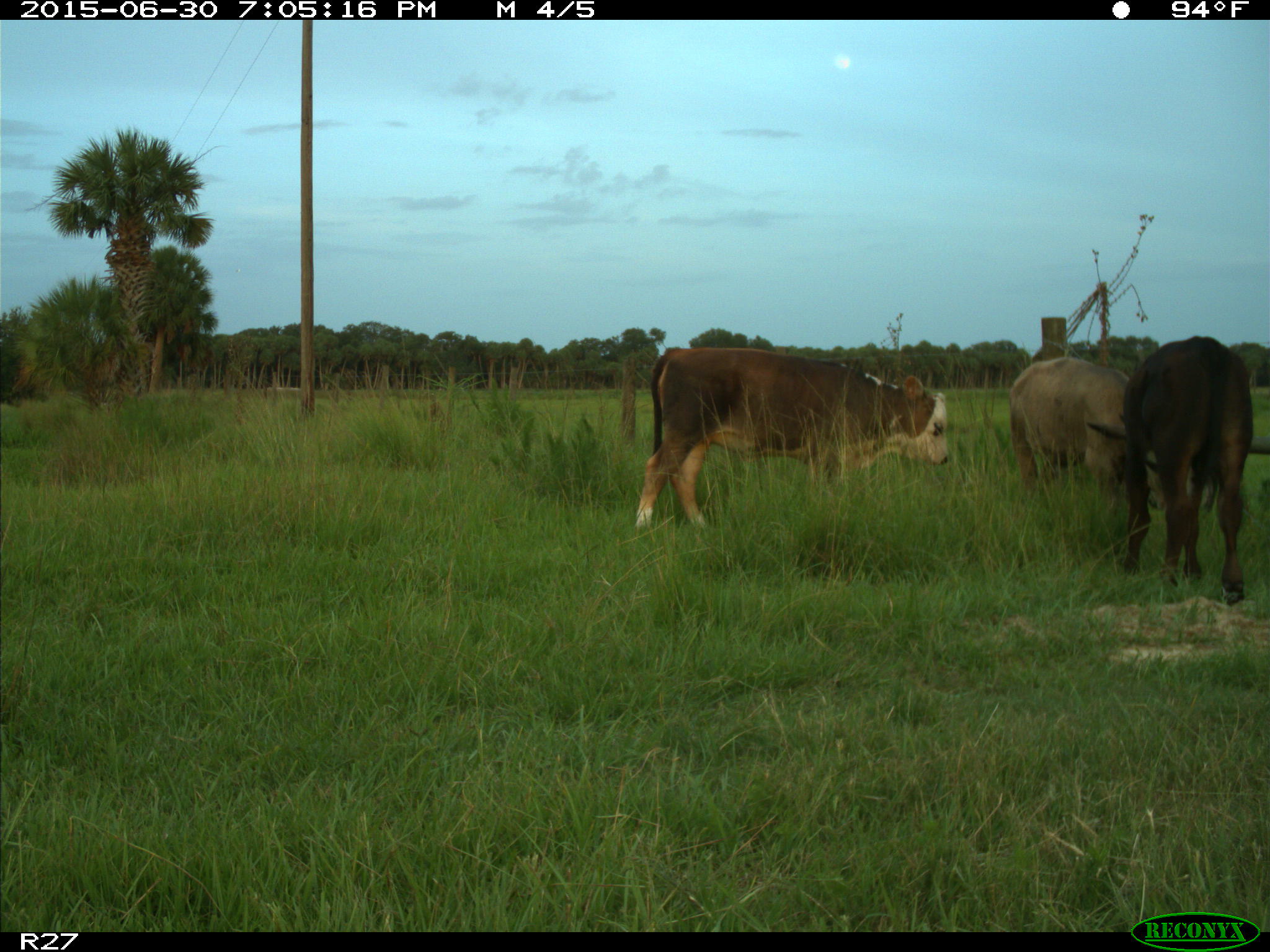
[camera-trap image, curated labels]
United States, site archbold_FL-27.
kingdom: Animalia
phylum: Chordata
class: Mammalia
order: Artiodactyla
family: Bovidae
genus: Bos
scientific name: Bos taurus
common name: domestic cow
Bos taurus (domestic cow).